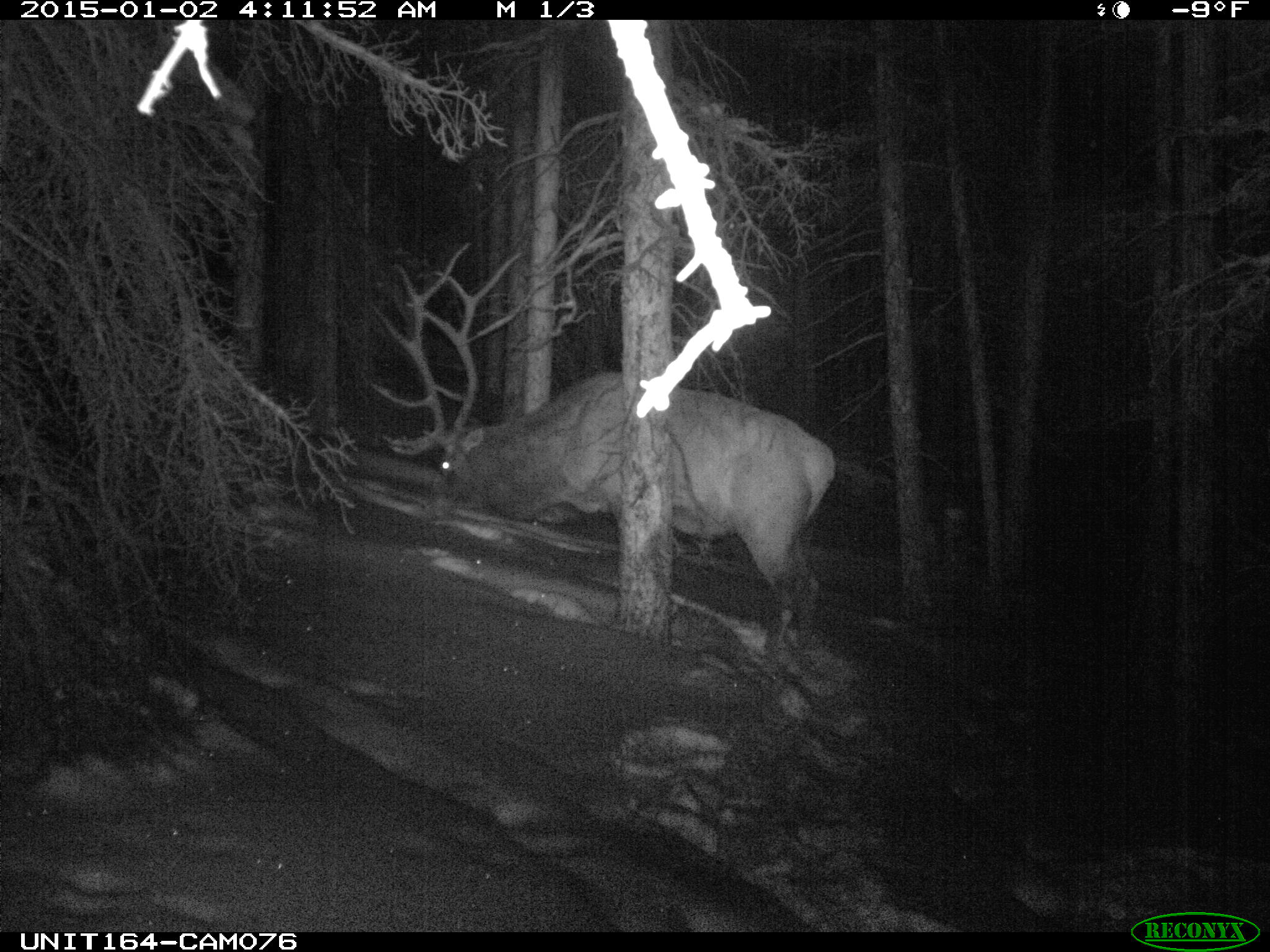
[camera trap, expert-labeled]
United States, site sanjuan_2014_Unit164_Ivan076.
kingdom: Animalia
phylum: Chordata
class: Mammalia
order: Artiodactyla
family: Cervidae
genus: Cervus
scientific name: Cervus elaphus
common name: red deer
Cervus elaphus (red deer).